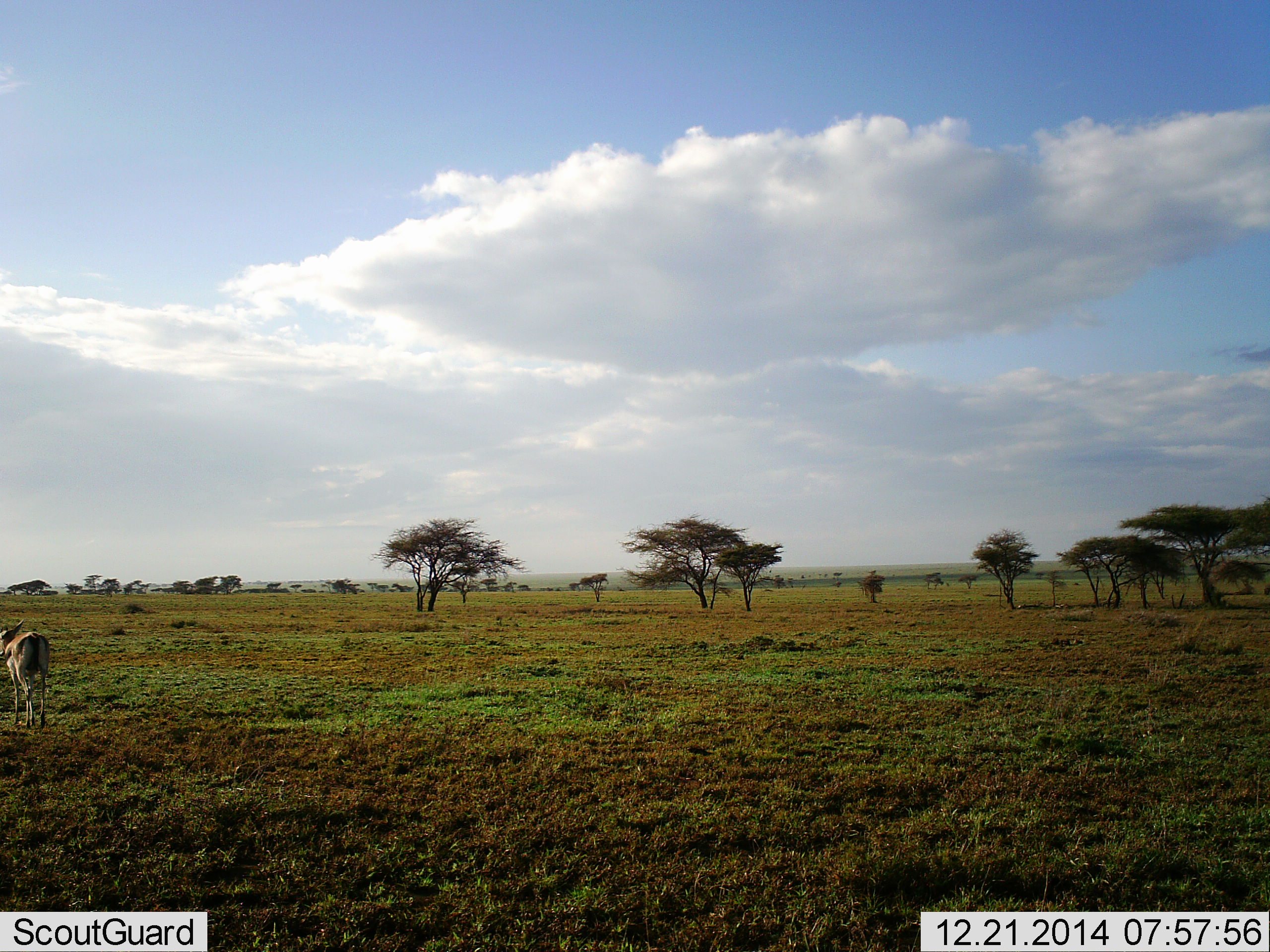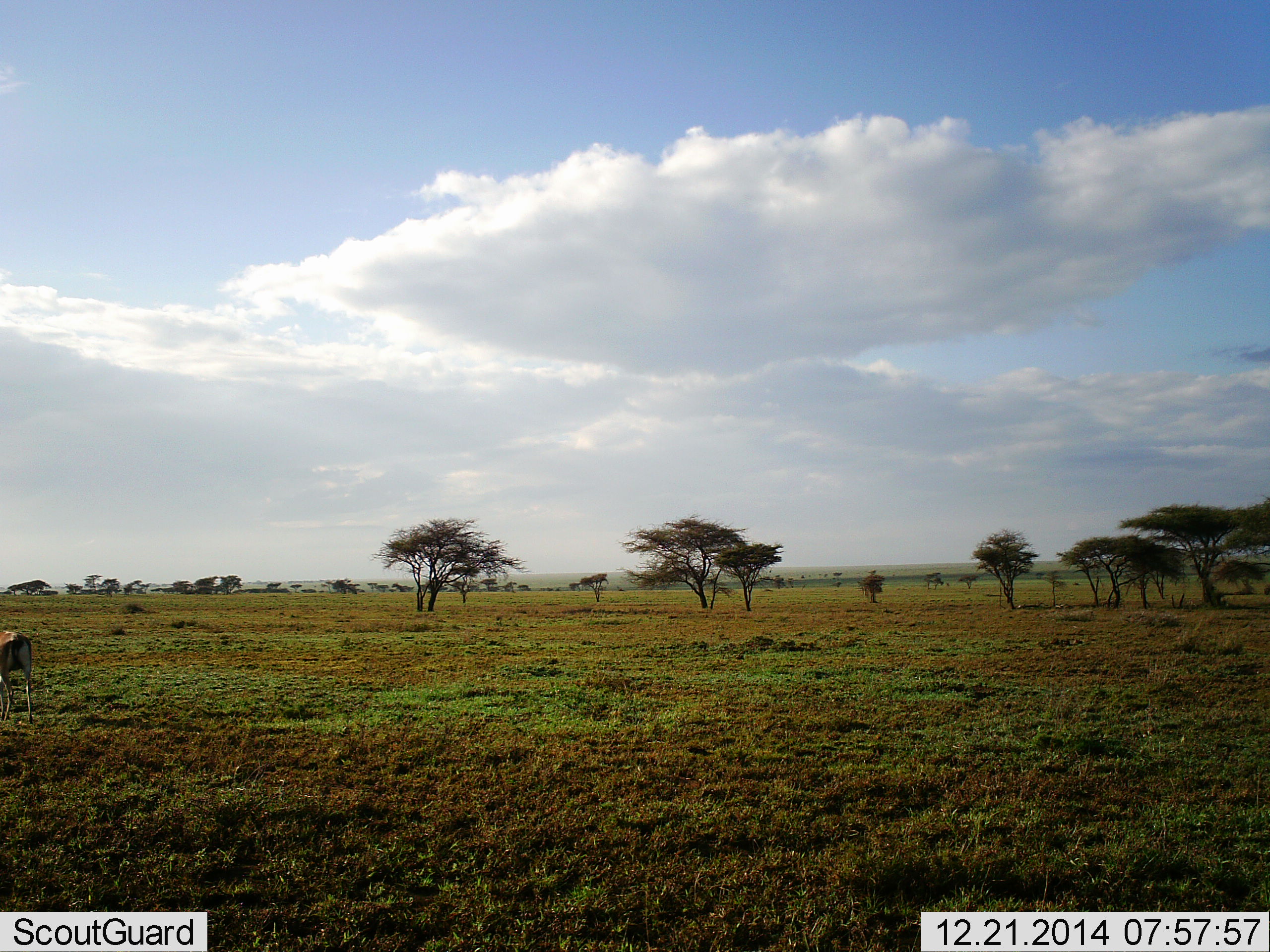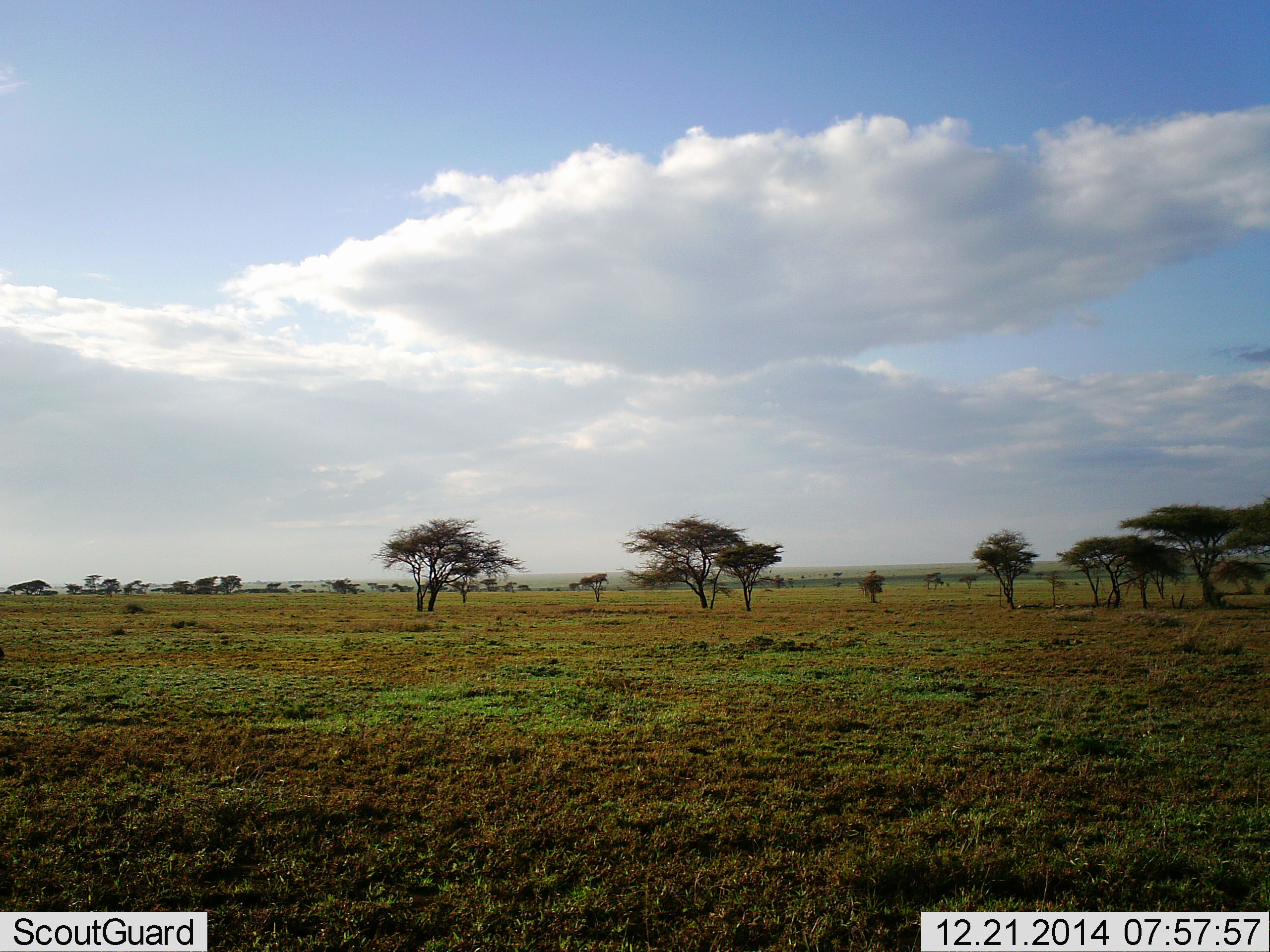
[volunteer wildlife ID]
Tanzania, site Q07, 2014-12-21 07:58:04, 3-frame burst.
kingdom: Animalia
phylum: Chordata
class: Mammalia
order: Artiodactyla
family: Bovidae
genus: Eudorcas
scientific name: Eudorcas thomsonii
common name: thomson's gazelle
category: gazellethomsons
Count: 1.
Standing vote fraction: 0%.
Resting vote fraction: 0%.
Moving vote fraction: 100%.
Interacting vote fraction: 0%.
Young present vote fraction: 0%.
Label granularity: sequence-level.